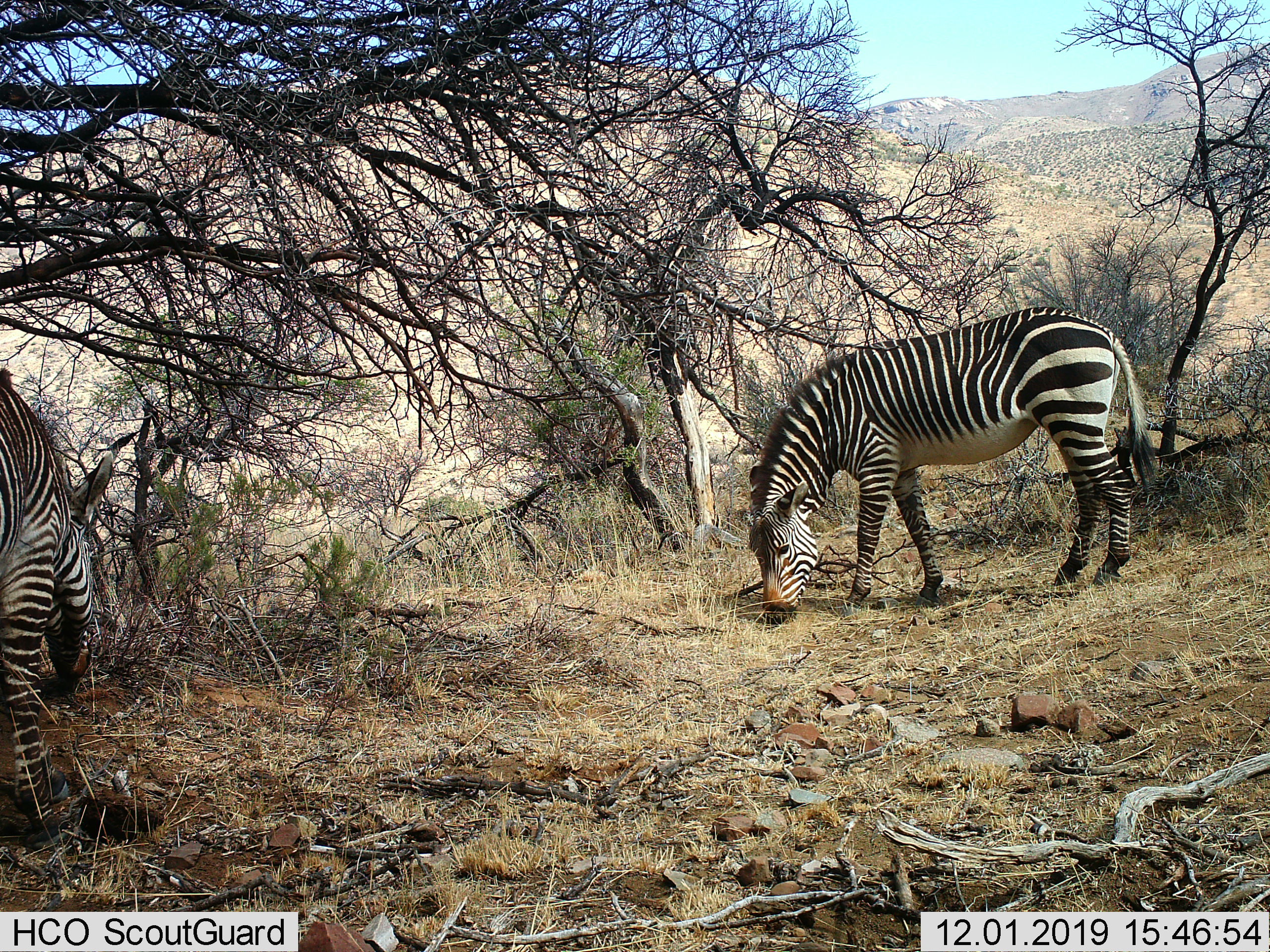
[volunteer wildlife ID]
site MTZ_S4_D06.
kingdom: Animalia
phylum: Chordata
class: Mammalia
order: Perissodactyla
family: Equidae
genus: Equus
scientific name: Equus zebra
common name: mountain zebra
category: zebramountain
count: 2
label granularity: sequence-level